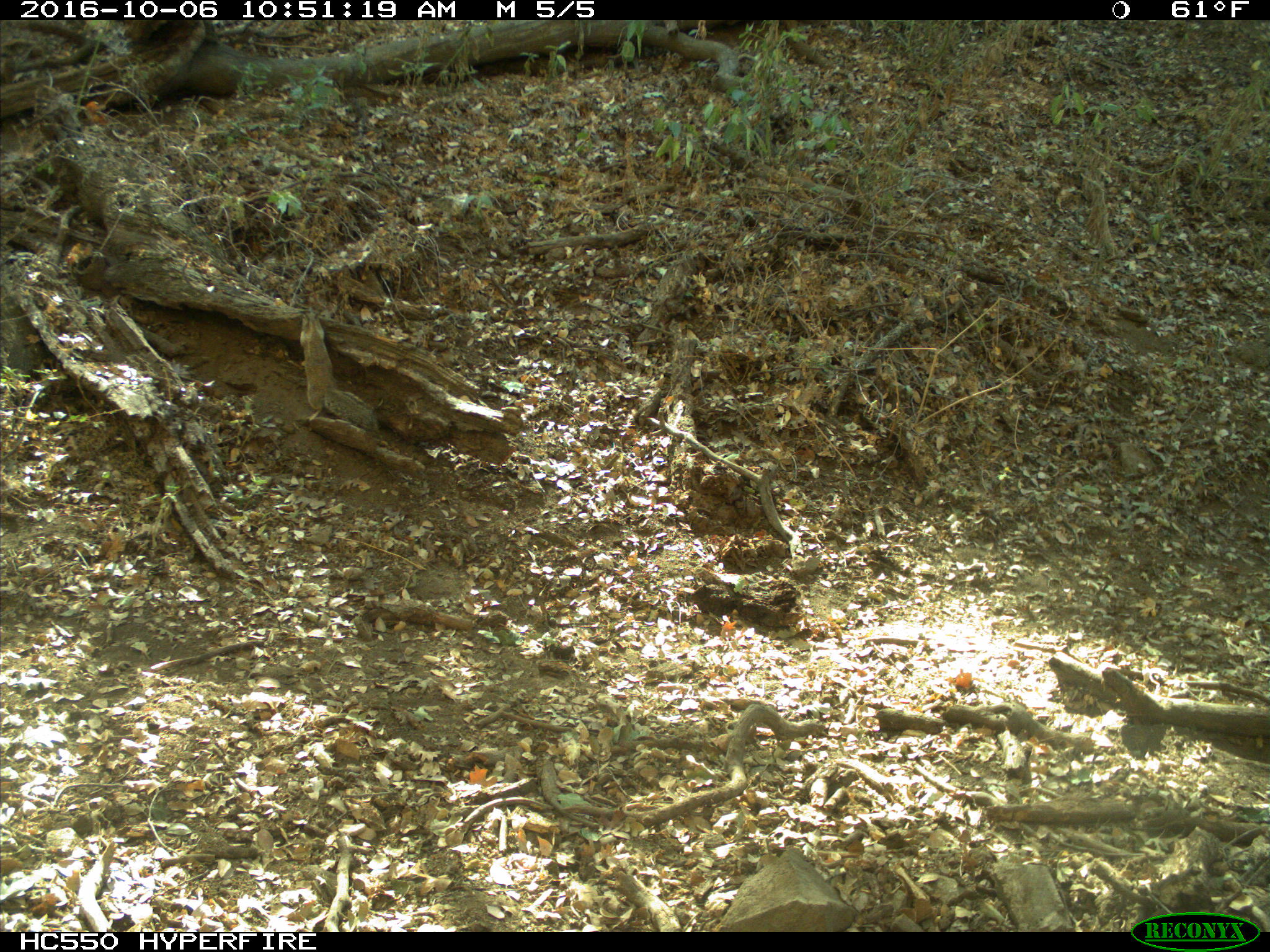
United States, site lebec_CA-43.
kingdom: Animalia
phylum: Chordata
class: Mammalia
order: Rodentia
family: Sciuridae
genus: Otospermophilus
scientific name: Otospermophilus beecheyi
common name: california ground squirrel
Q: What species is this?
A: Otospermophilus beecheyi (california ground squirrel).